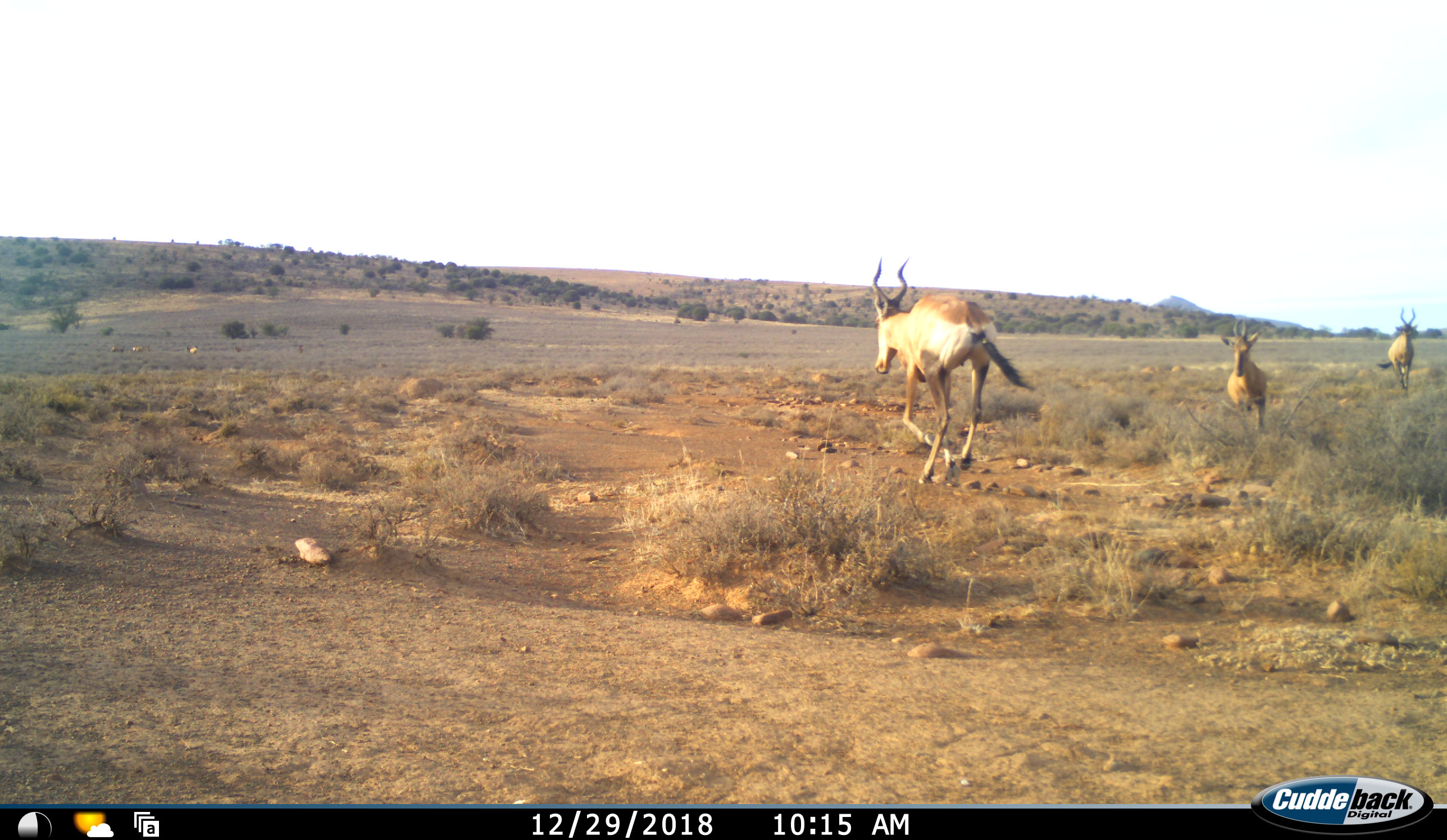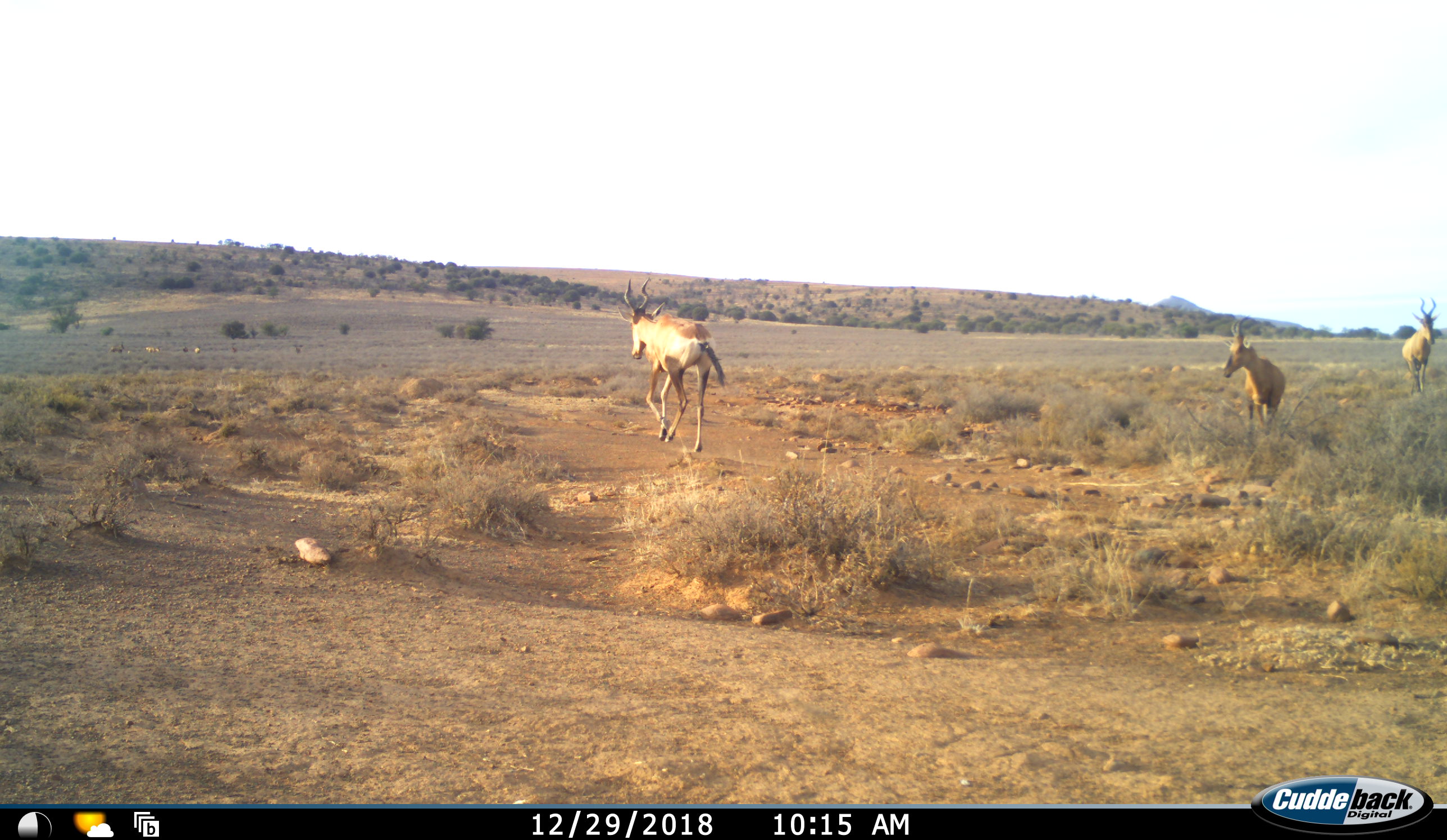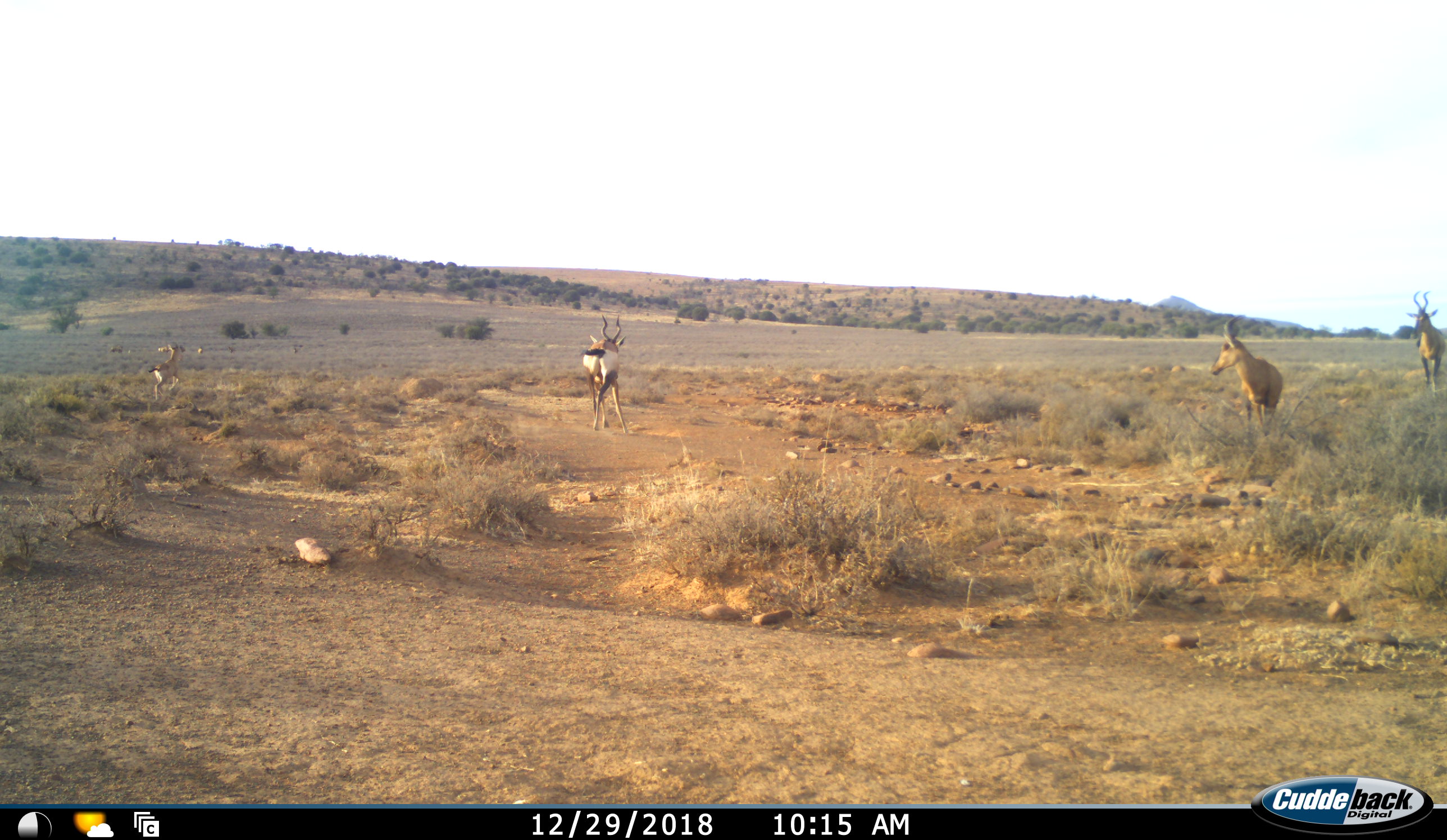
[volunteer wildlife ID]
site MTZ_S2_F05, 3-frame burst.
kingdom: Animalia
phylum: Chordata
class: Mammalia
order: Artiodactyla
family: Bovidae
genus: Alcelaphus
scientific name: Alcelaphus buselaphus caama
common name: red hartebeest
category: hartebeestred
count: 3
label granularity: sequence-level